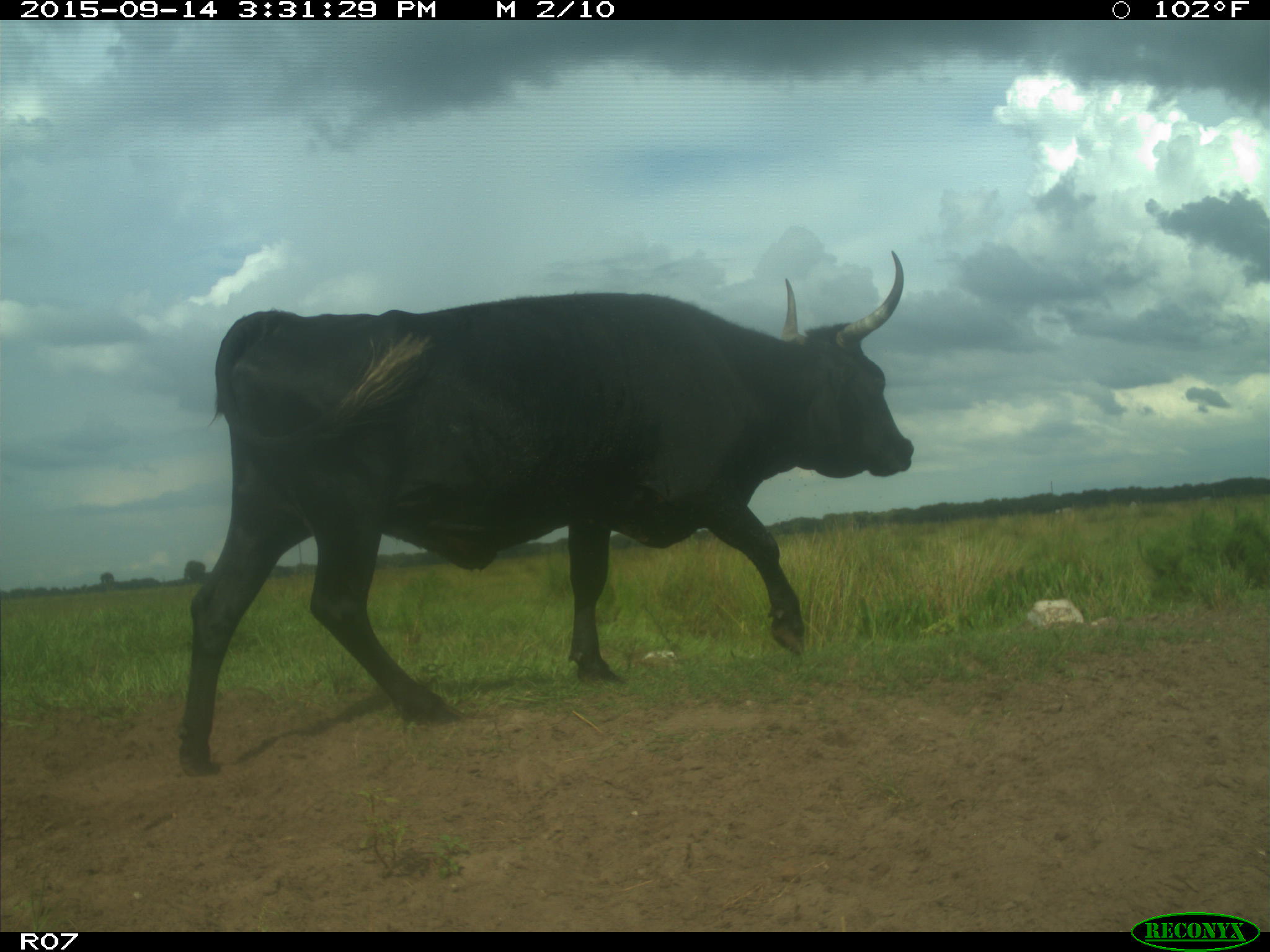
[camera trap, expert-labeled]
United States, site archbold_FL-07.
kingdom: Animalia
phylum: Chordata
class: Mammalia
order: Artiodactyla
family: Bovidae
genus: Bos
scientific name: Bos taurus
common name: domestic cow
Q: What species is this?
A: Bos taurus (domestic cow).